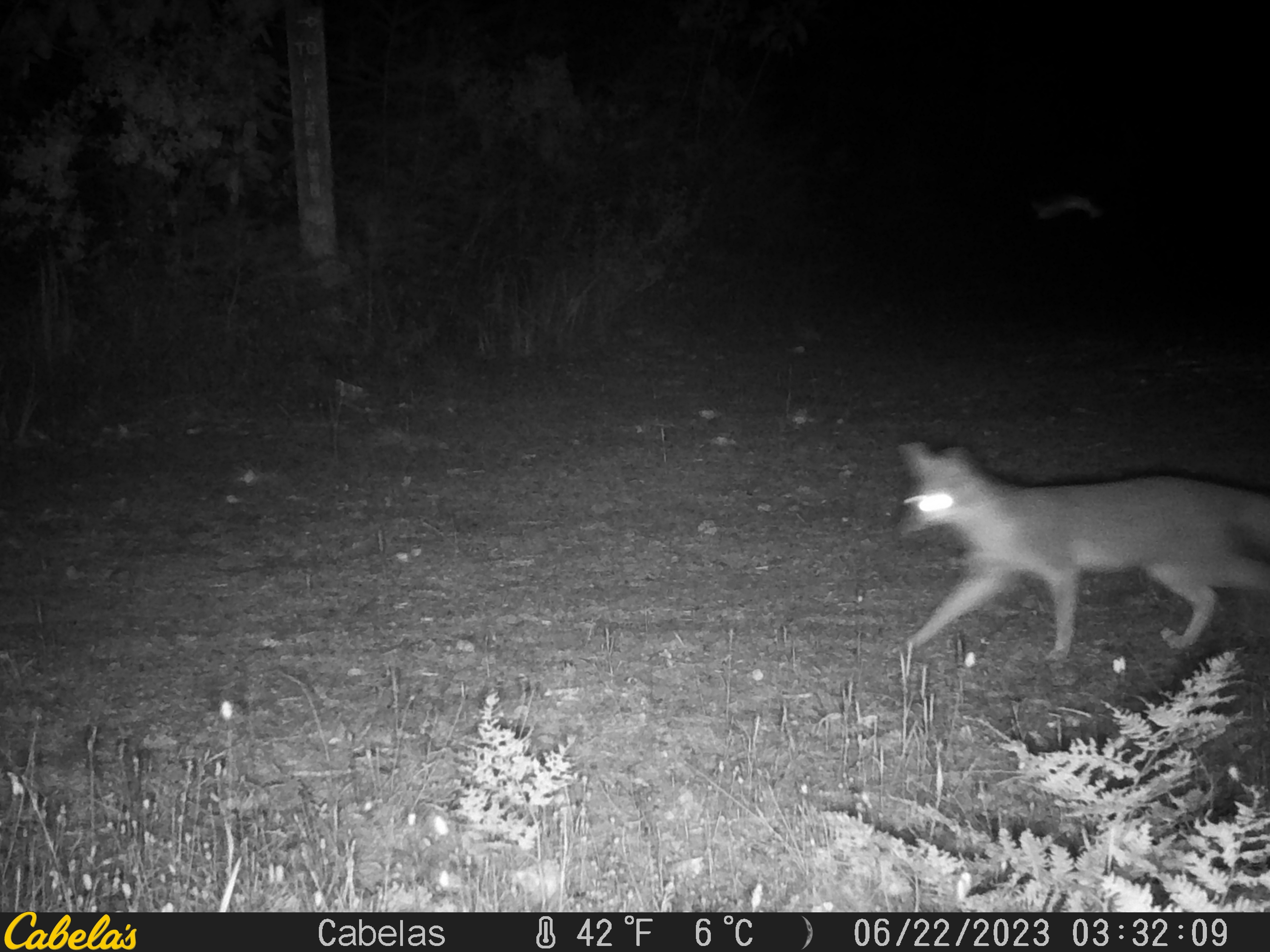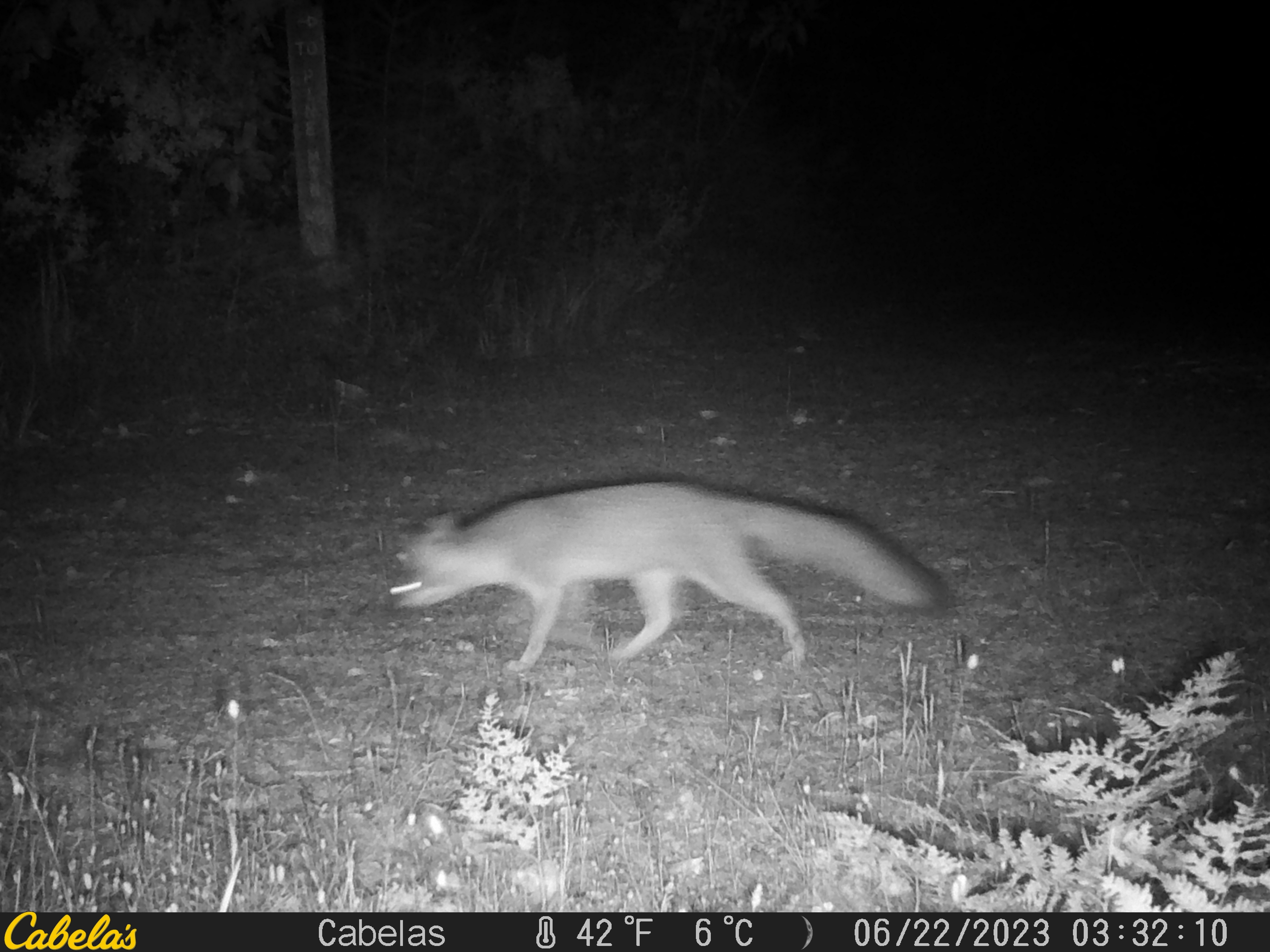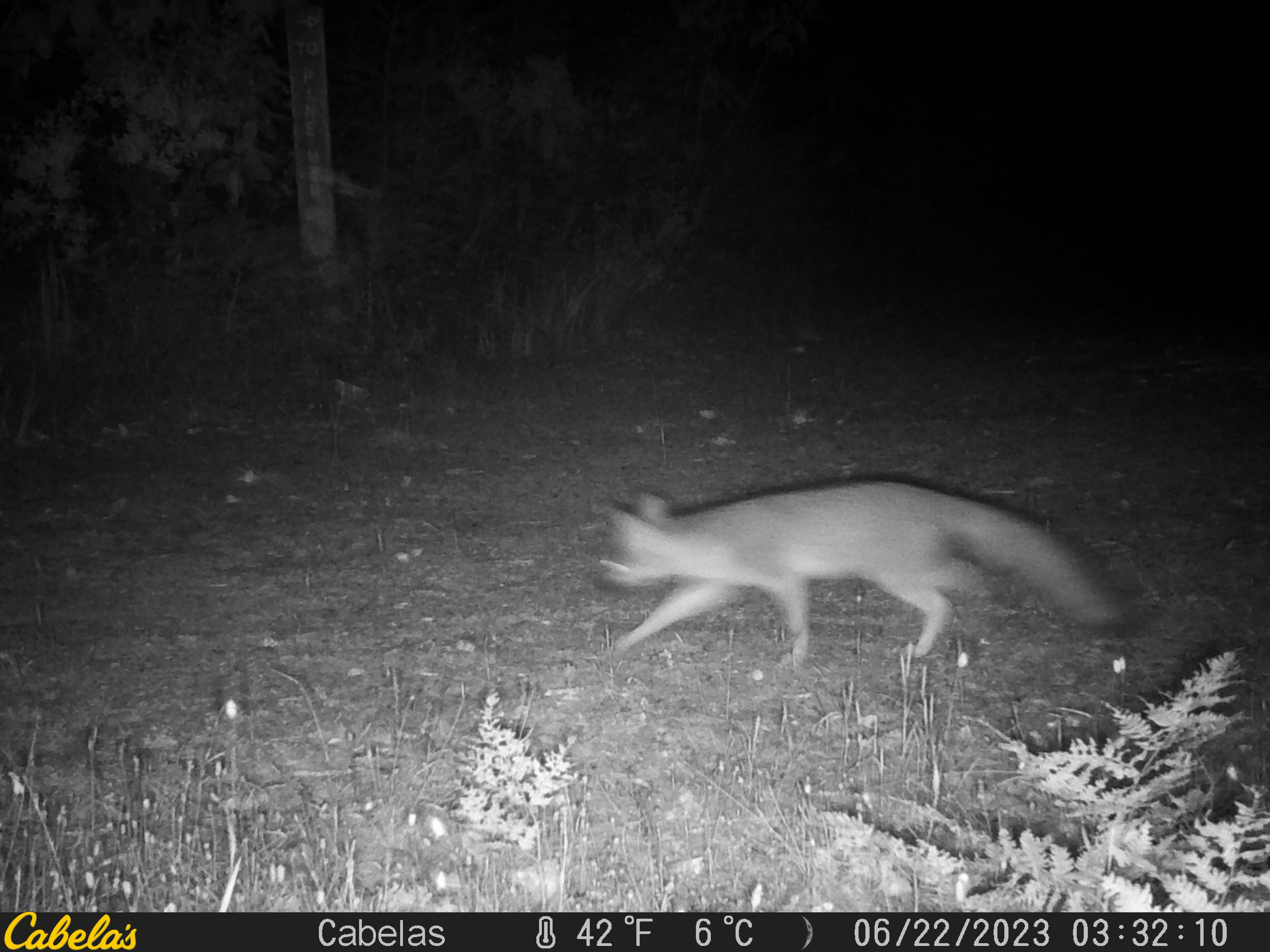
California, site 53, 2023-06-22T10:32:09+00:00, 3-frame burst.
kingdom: Animalia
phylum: Chordata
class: Mammalia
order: Carnivora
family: Canidae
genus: Urocyon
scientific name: Urocyon cinereoargenteus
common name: gray fox